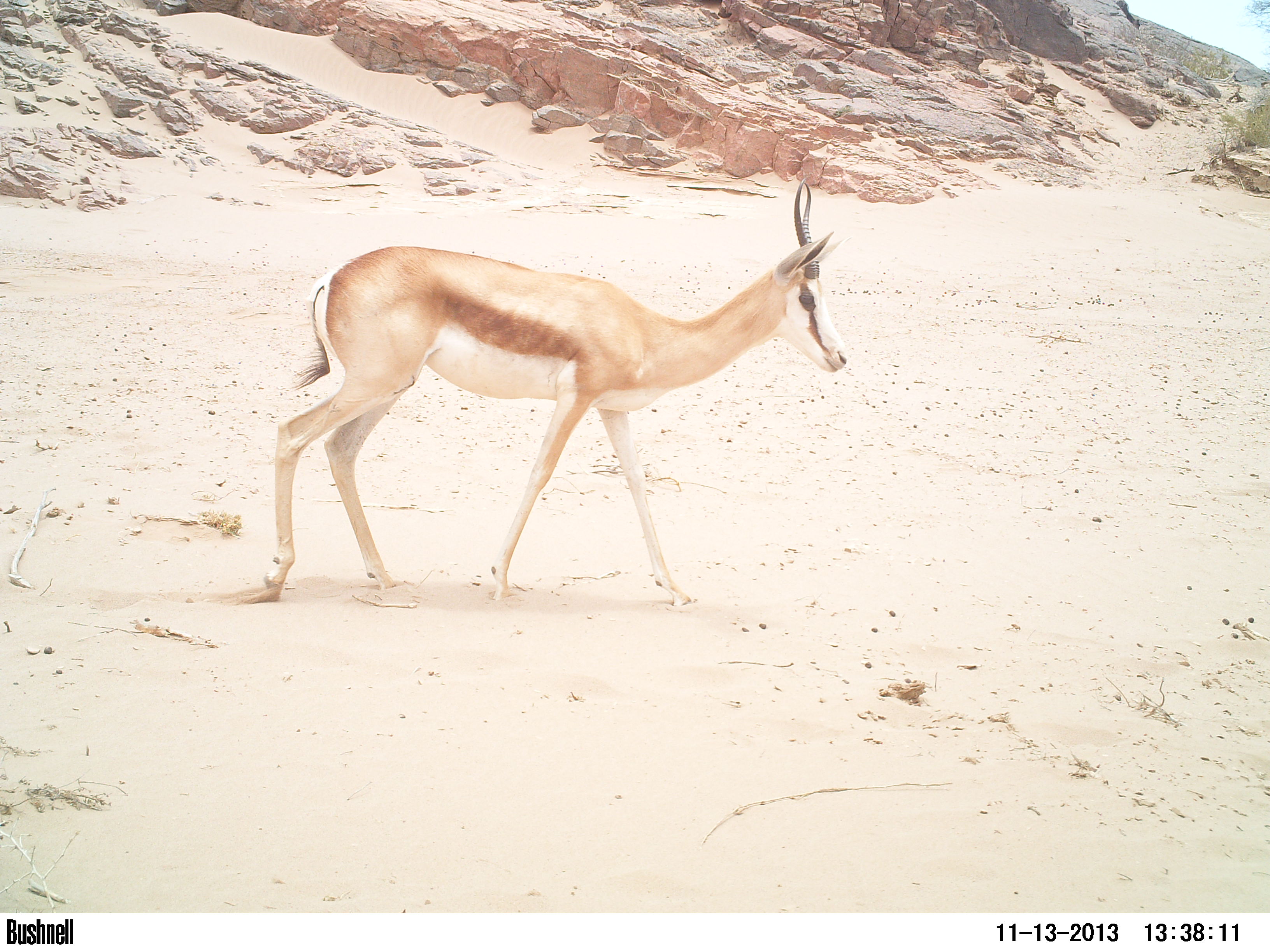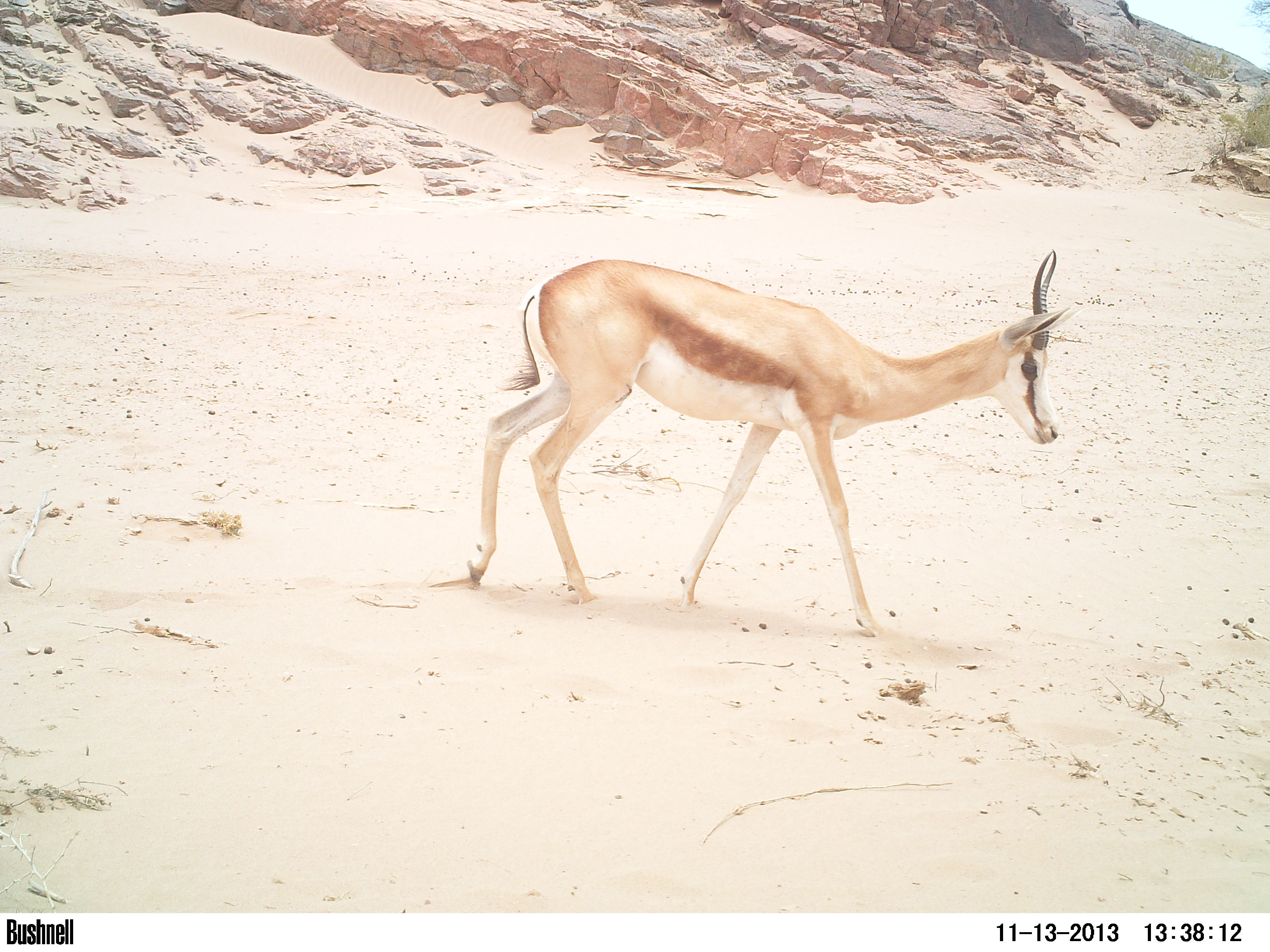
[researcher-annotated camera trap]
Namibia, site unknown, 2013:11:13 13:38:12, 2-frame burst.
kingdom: Animalia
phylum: Chordata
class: Mammalia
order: Artiodactyla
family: Bovidae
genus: Antidorcas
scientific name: Antidorcas marsupialis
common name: springbok